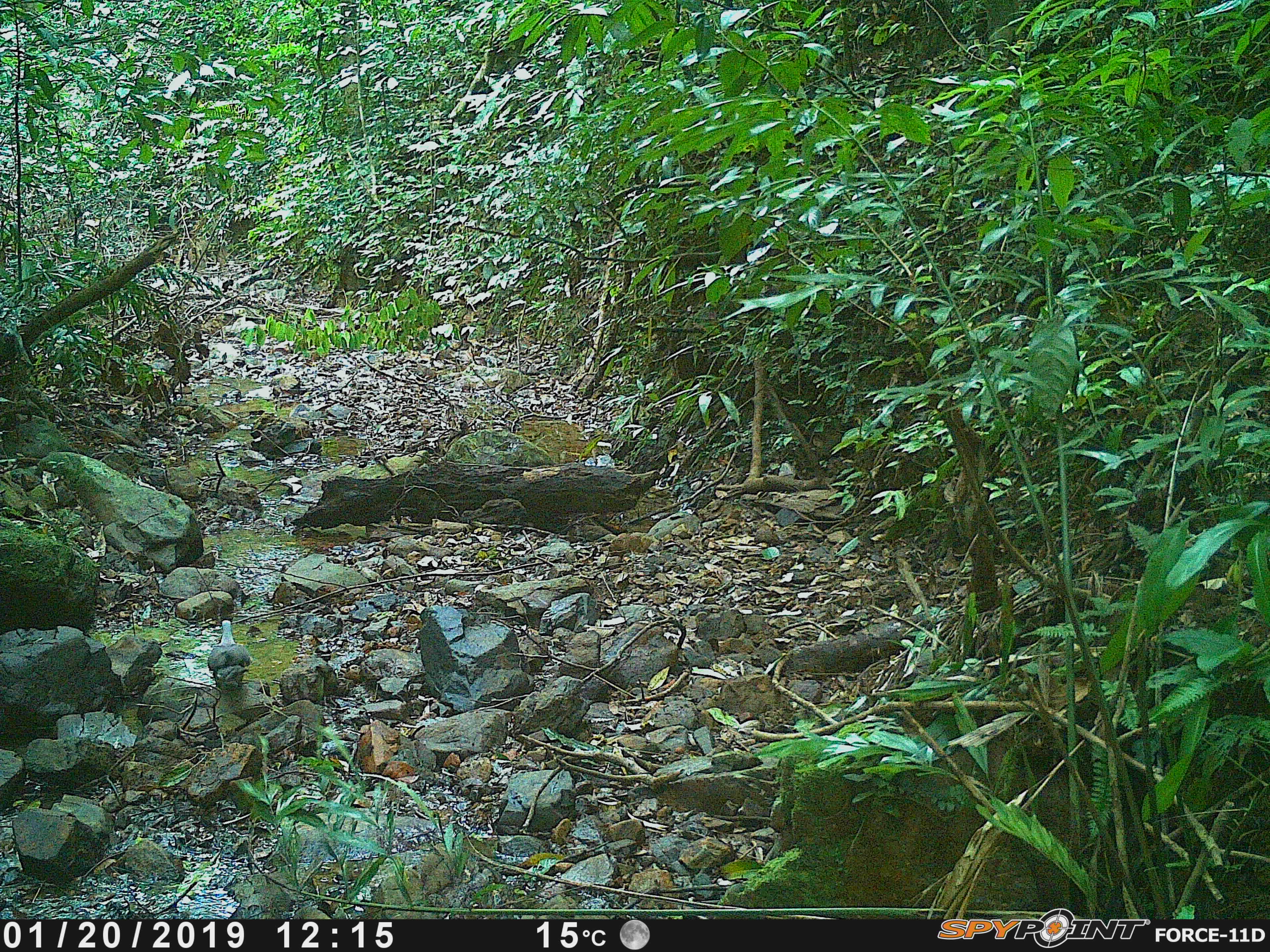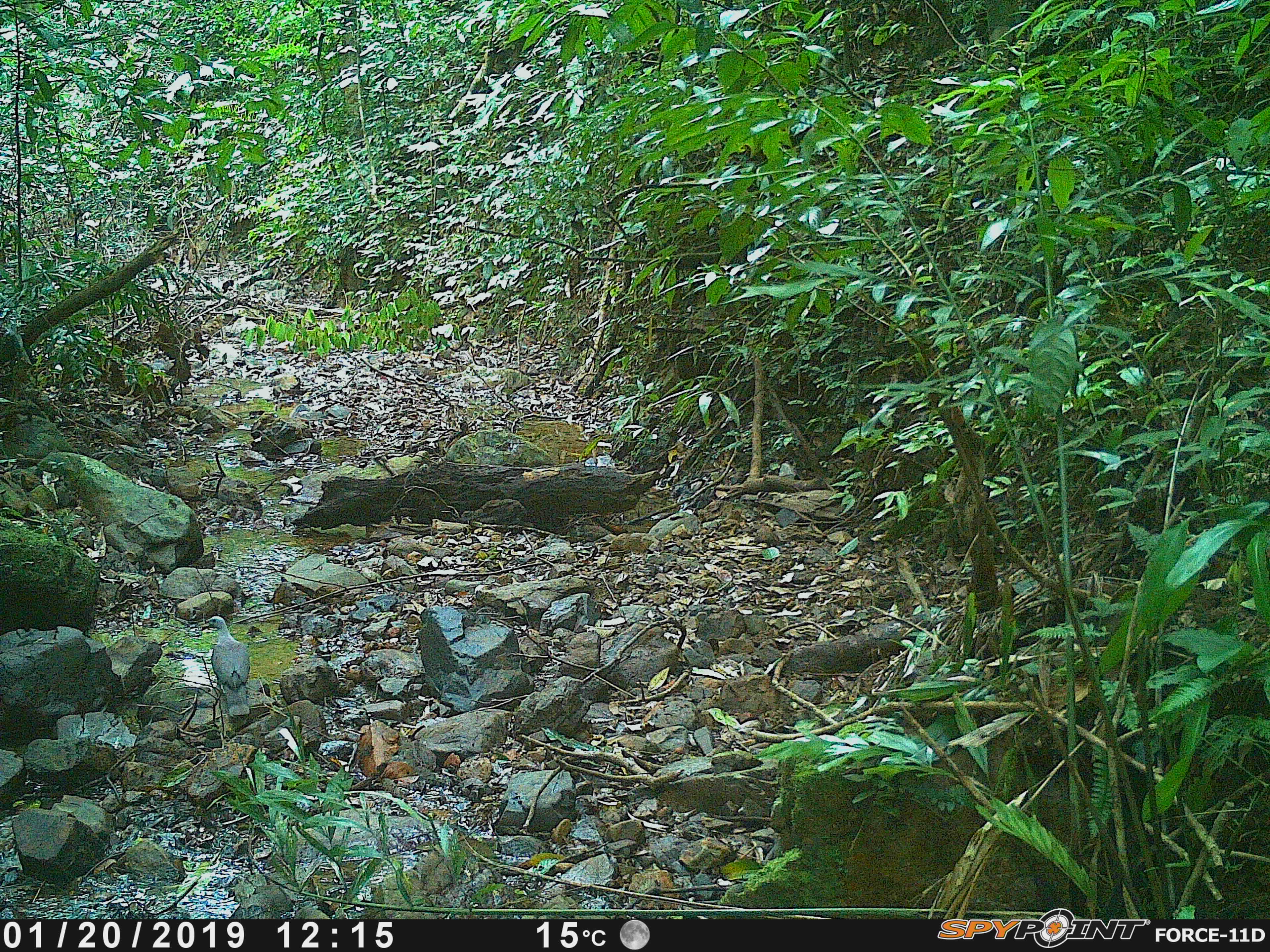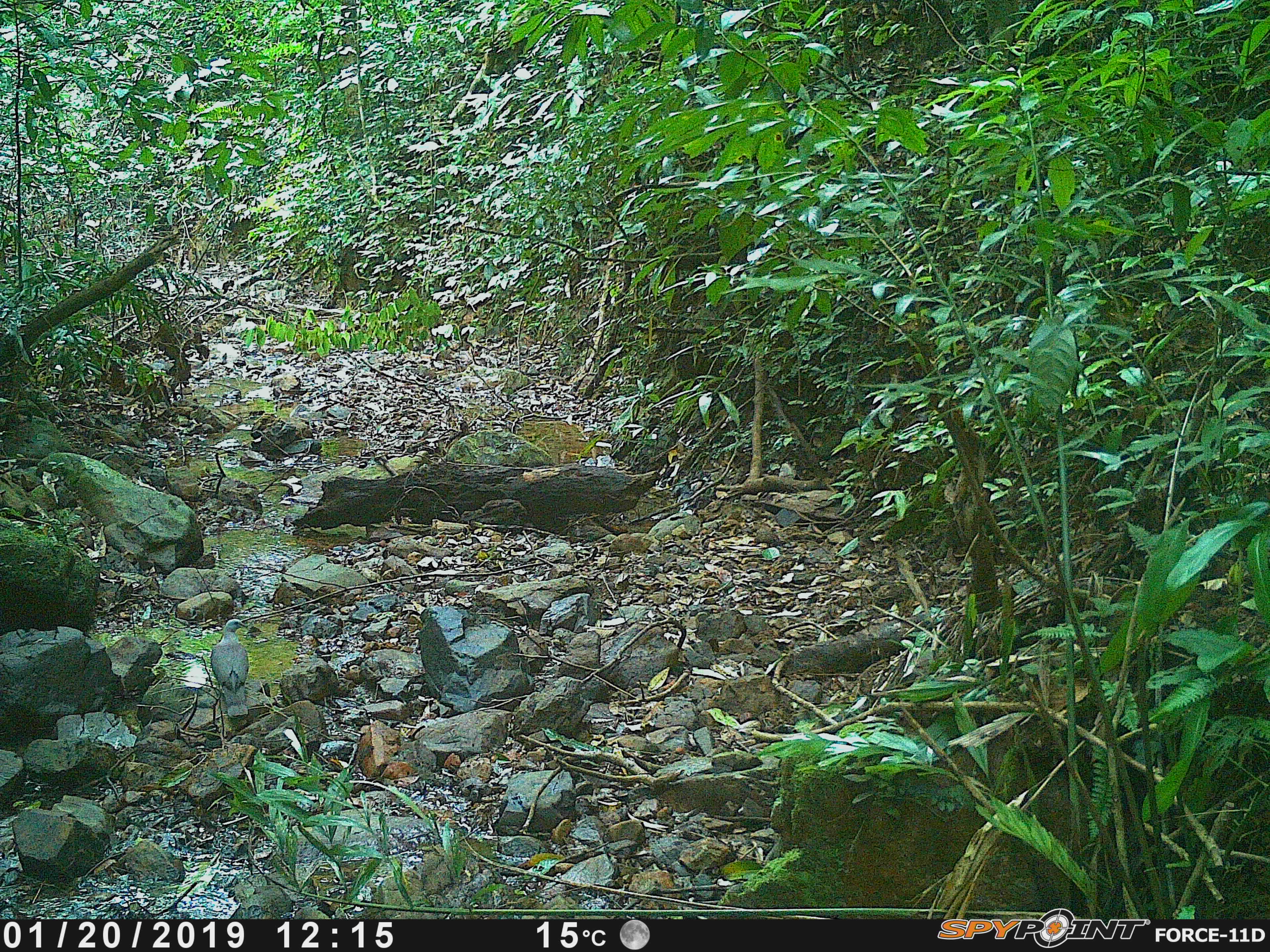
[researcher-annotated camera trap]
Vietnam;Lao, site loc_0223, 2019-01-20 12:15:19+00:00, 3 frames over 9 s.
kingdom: Animalia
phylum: Chordata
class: Aves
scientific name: Aves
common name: bird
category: unidentified bird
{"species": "unidentified bird (bird) (Aves)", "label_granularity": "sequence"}